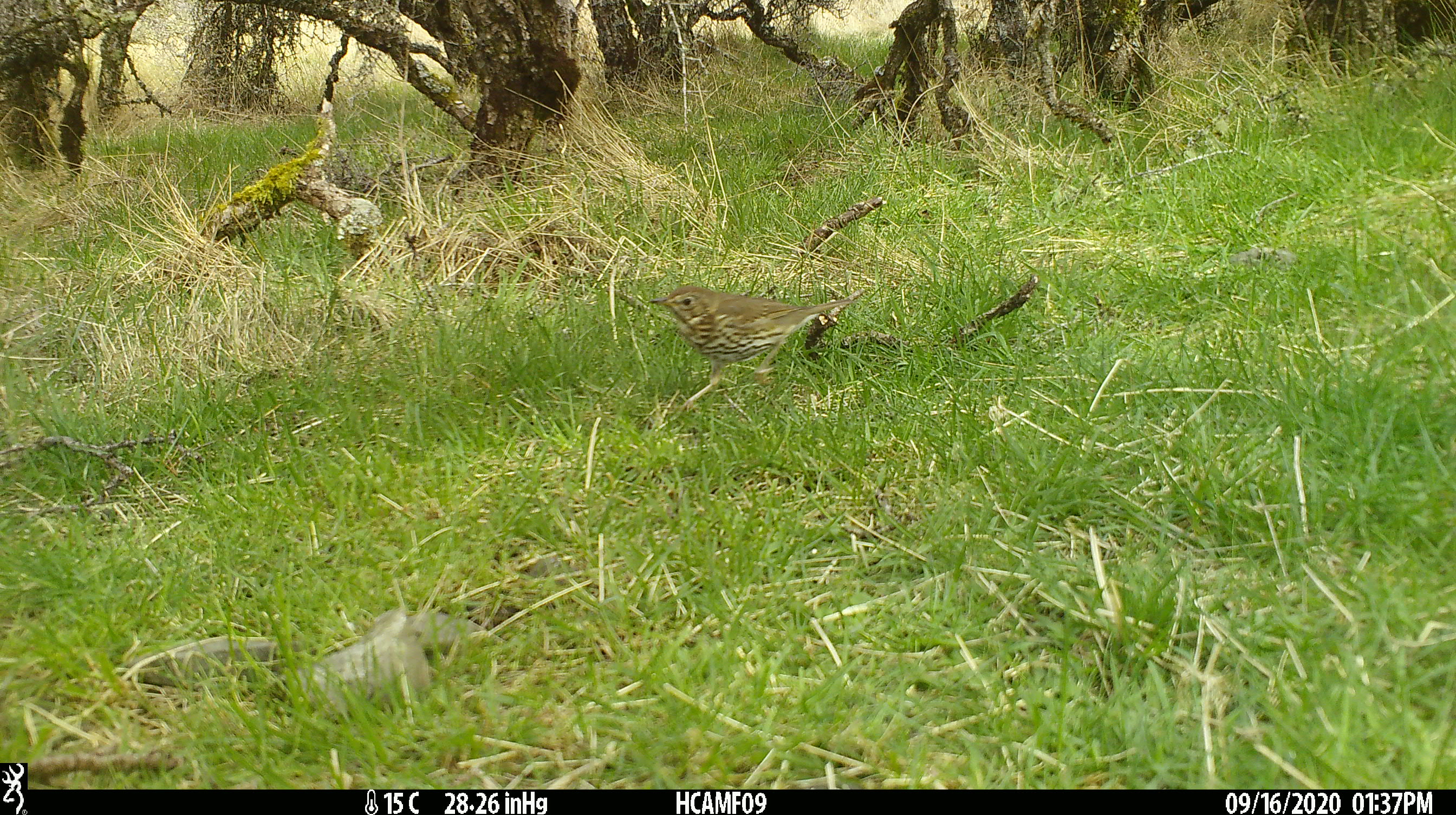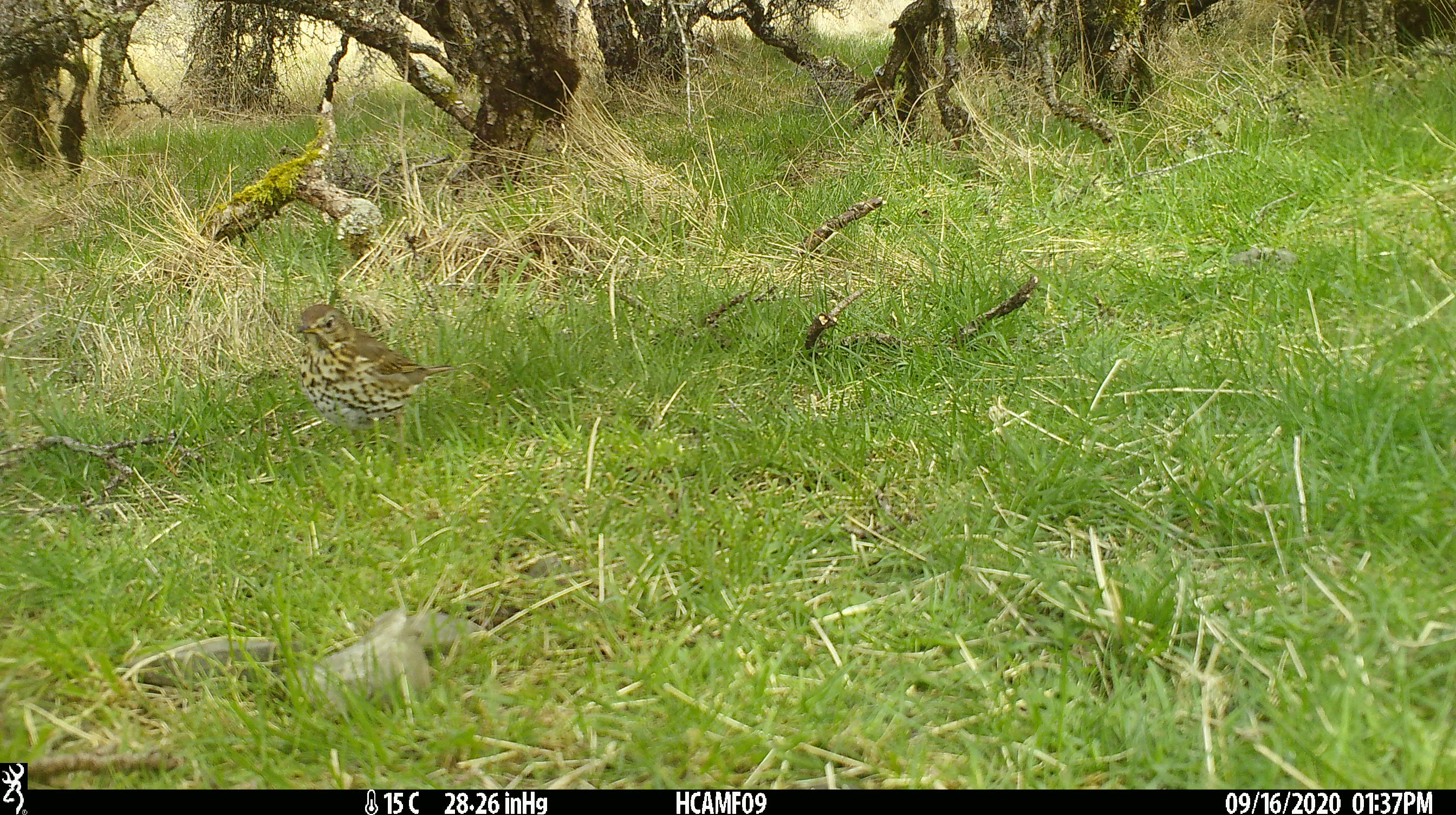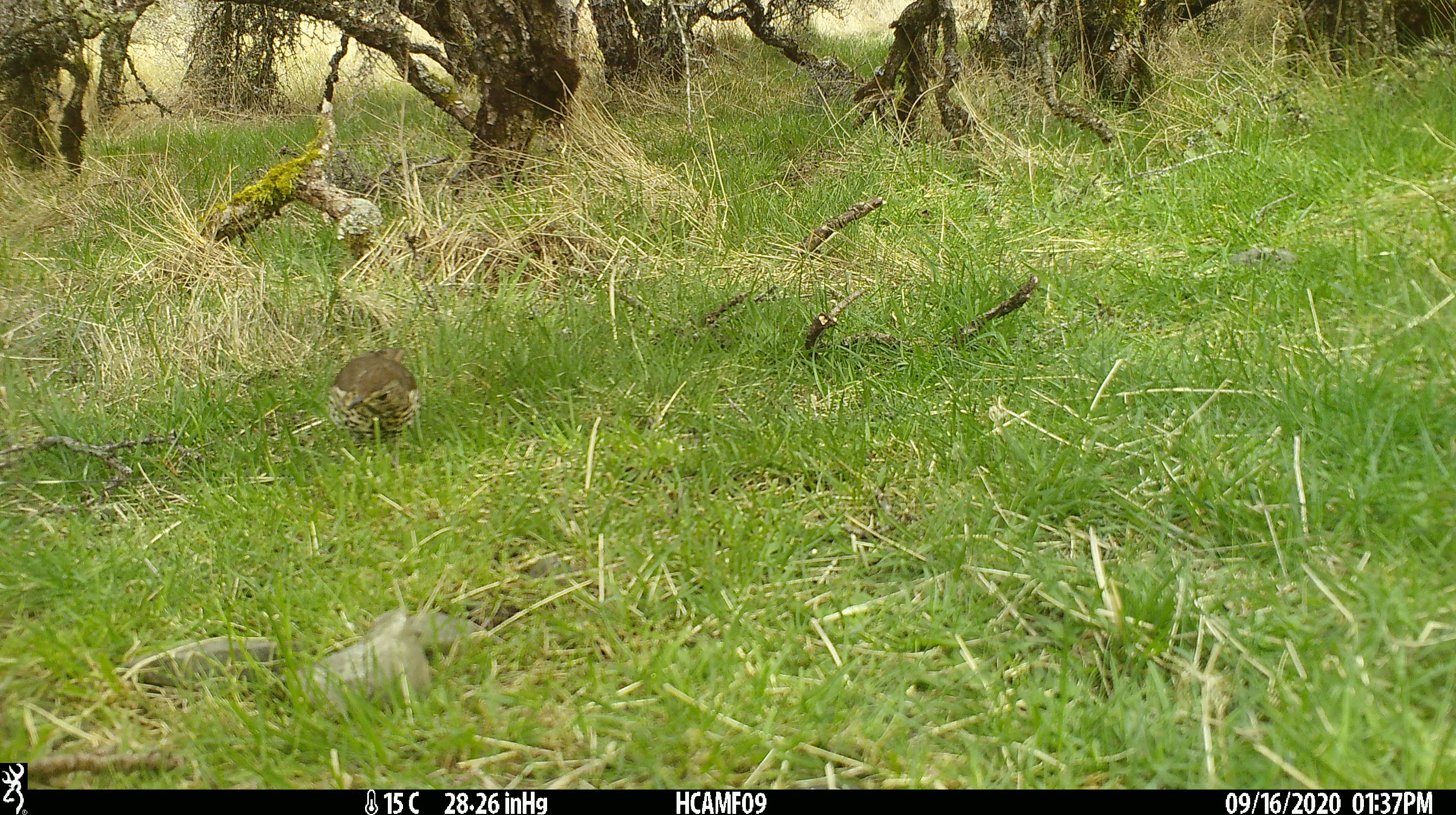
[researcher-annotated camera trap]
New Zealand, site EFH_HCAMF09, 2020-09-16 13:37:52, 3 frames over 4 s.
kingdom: Animalia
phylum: Chordata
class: Aves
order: Passeriformes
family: Turdidae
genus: Turdus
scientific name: Turdus philomelos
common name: song thrush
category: thrush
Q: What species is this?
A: Thrush (song thrush) (Turdus philomelos).